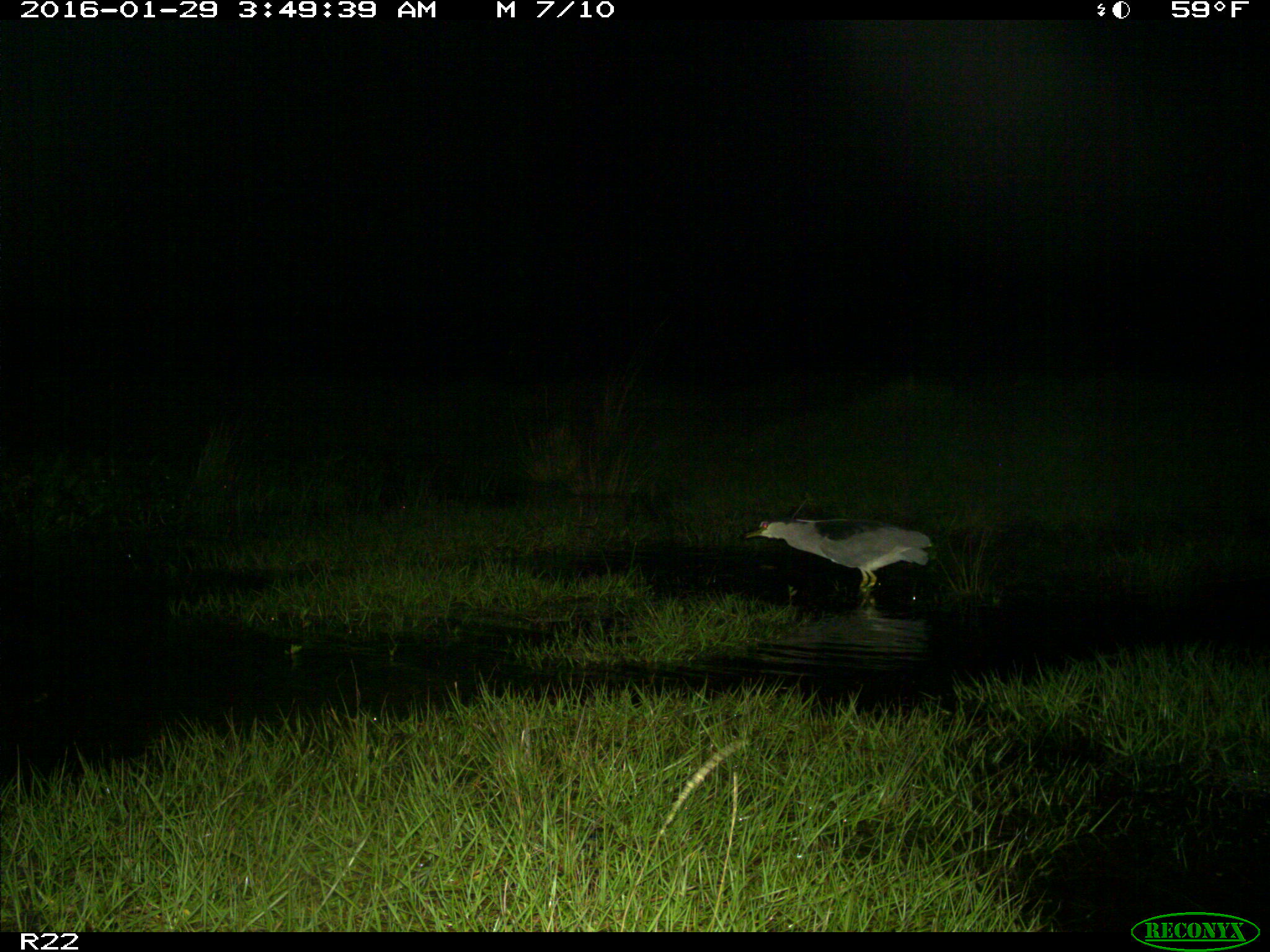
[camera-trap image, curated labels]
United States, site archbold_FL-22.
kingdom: Animalia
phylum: Chordata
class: Aves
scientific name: Aves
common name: birds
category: unidentified bird